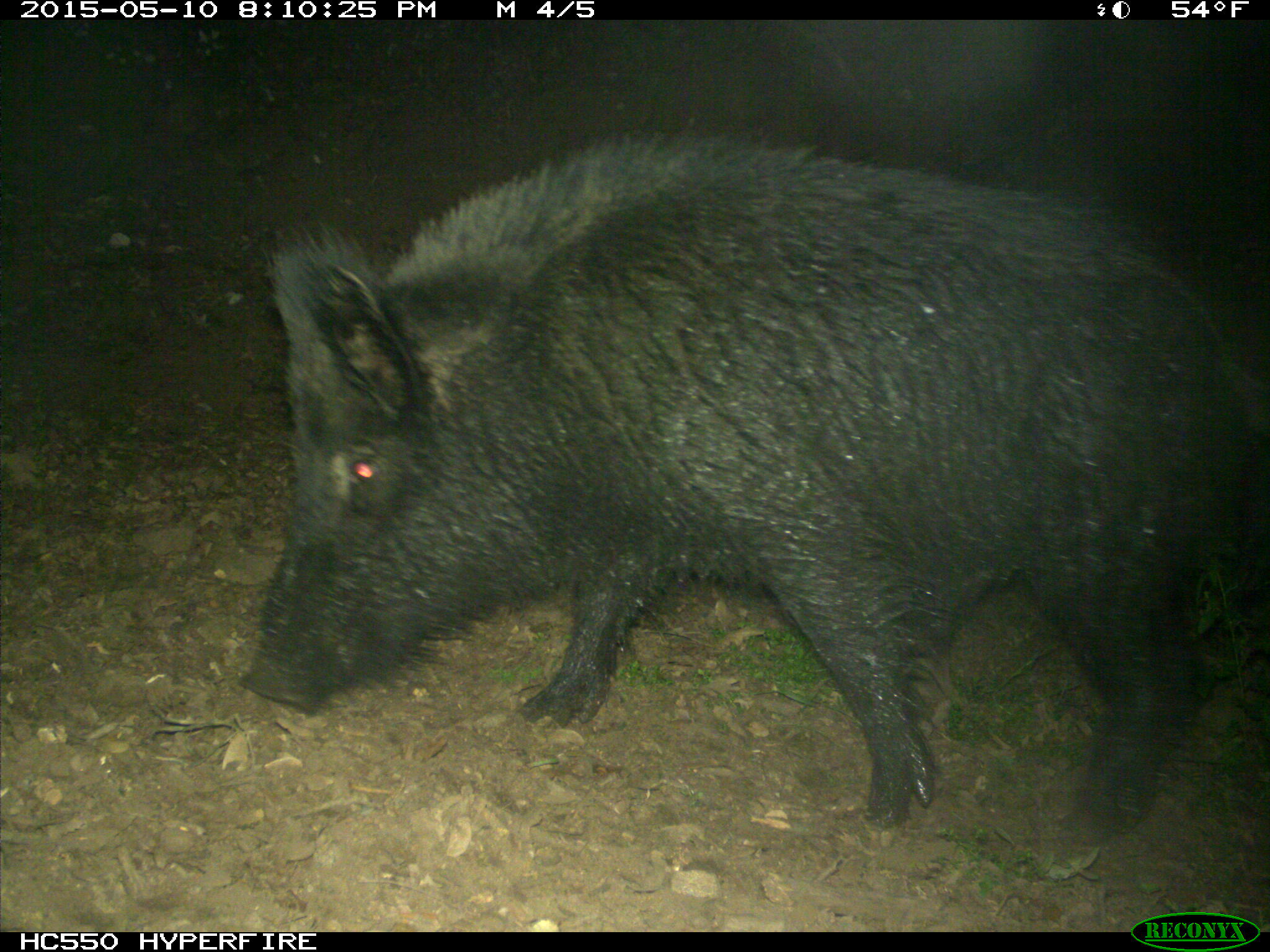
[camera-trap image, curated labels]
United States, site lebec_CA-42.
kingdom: Animalia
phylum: Chordata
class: Mammalia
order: Artiodactyla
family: Suidae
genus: Sus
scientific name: Sus scrofa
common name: wild boar